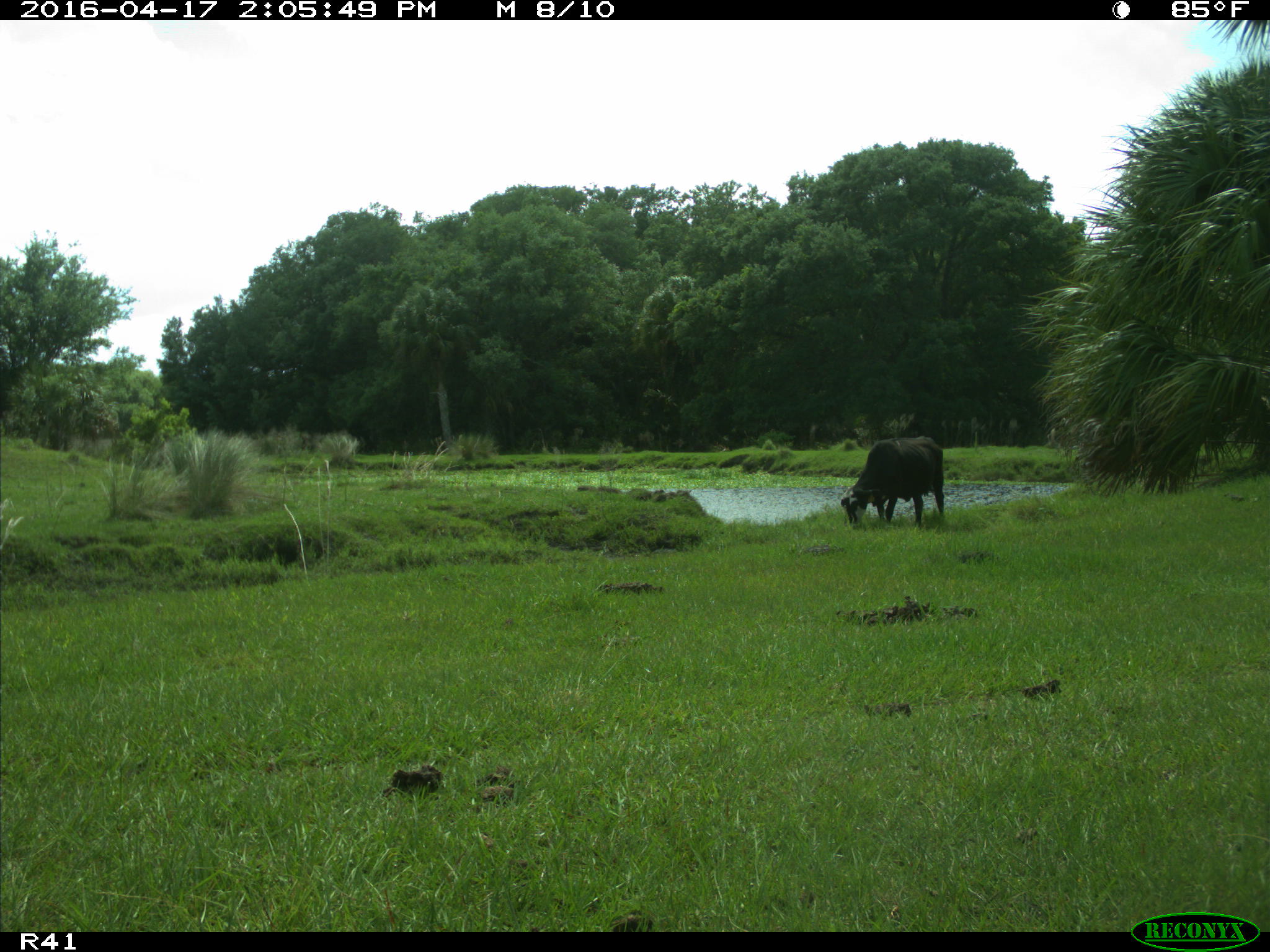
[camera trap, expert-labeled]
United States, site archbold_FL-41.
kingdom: Animalia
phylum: Chordata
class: Mammalia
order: Artiodactyla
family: Bovidae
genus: Bos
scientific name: Bos taurus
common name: domestic cow